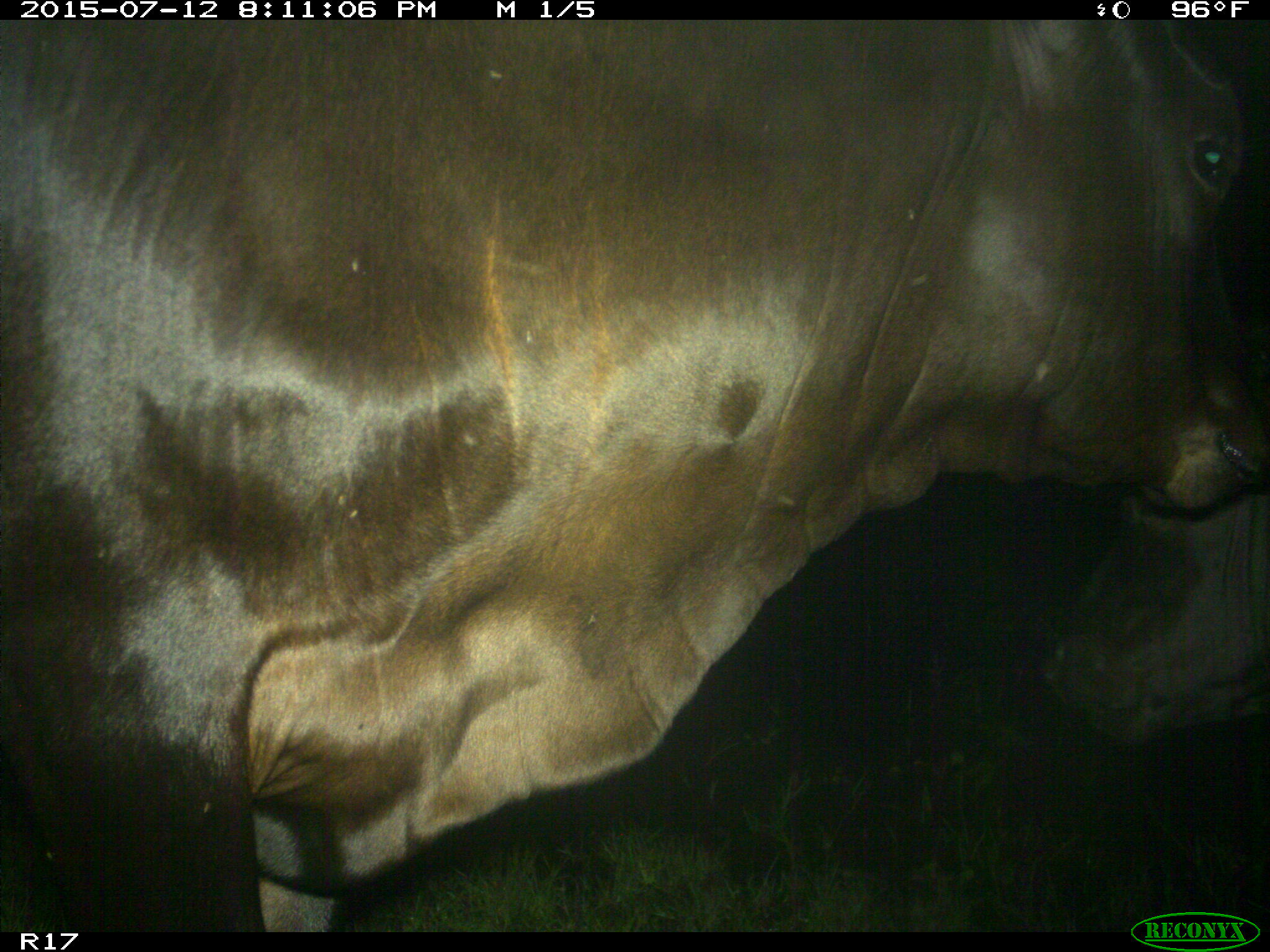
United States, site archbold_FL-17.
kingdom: Animalia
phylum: Chordata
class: Mammalia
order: Artiodactyla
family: Bovidae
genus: Bos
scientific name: Bos taurus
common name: domestic cow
Bos taurus (domestic cow).